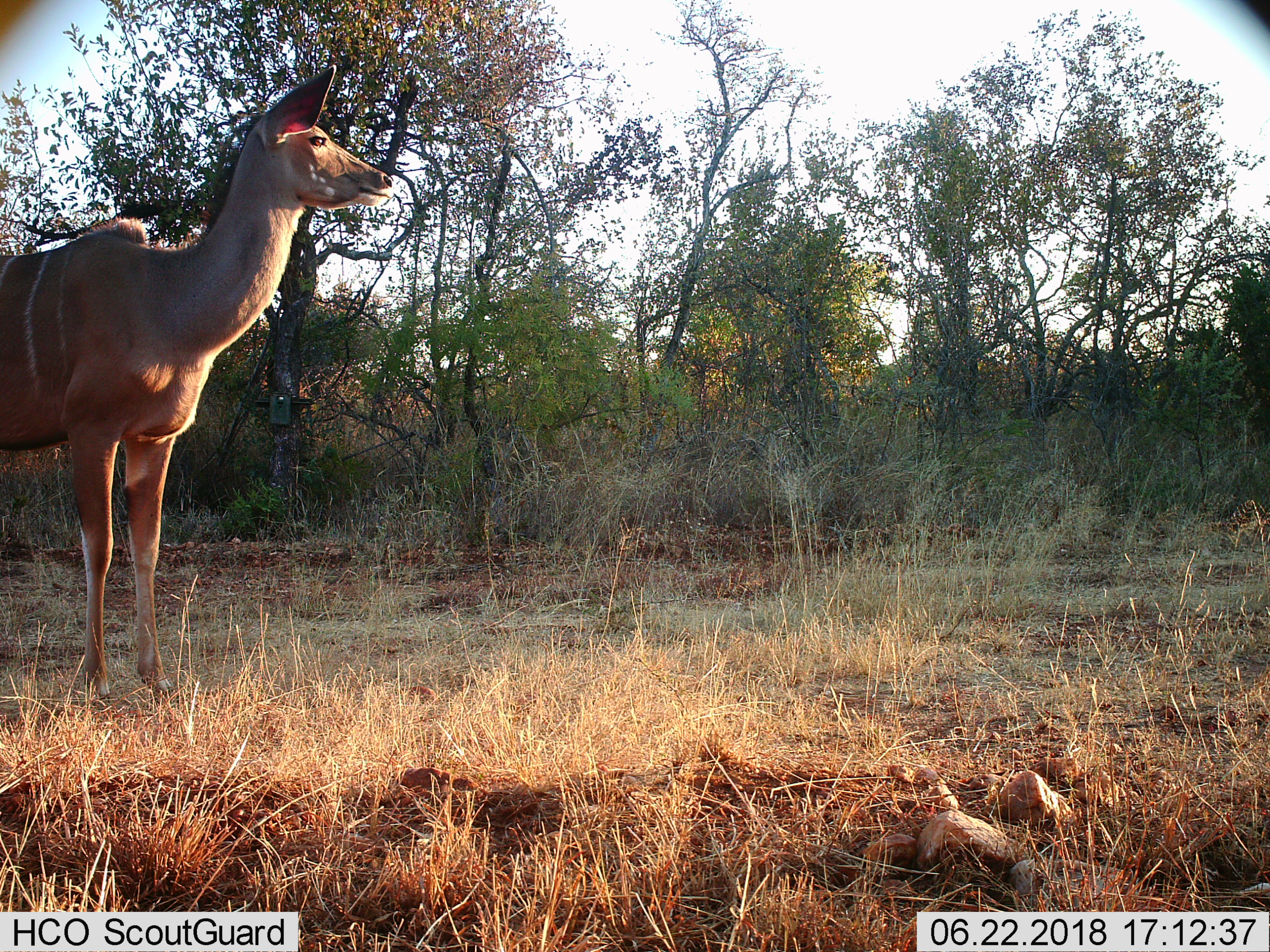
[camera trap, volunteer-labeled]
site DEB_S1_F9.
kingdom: Animalia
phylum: Chordata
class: Mammalia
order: Artiodactyla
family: Bovidae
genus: Tragelaphus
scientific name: Tragelaphus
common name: kudu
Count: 1.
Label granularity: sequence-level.